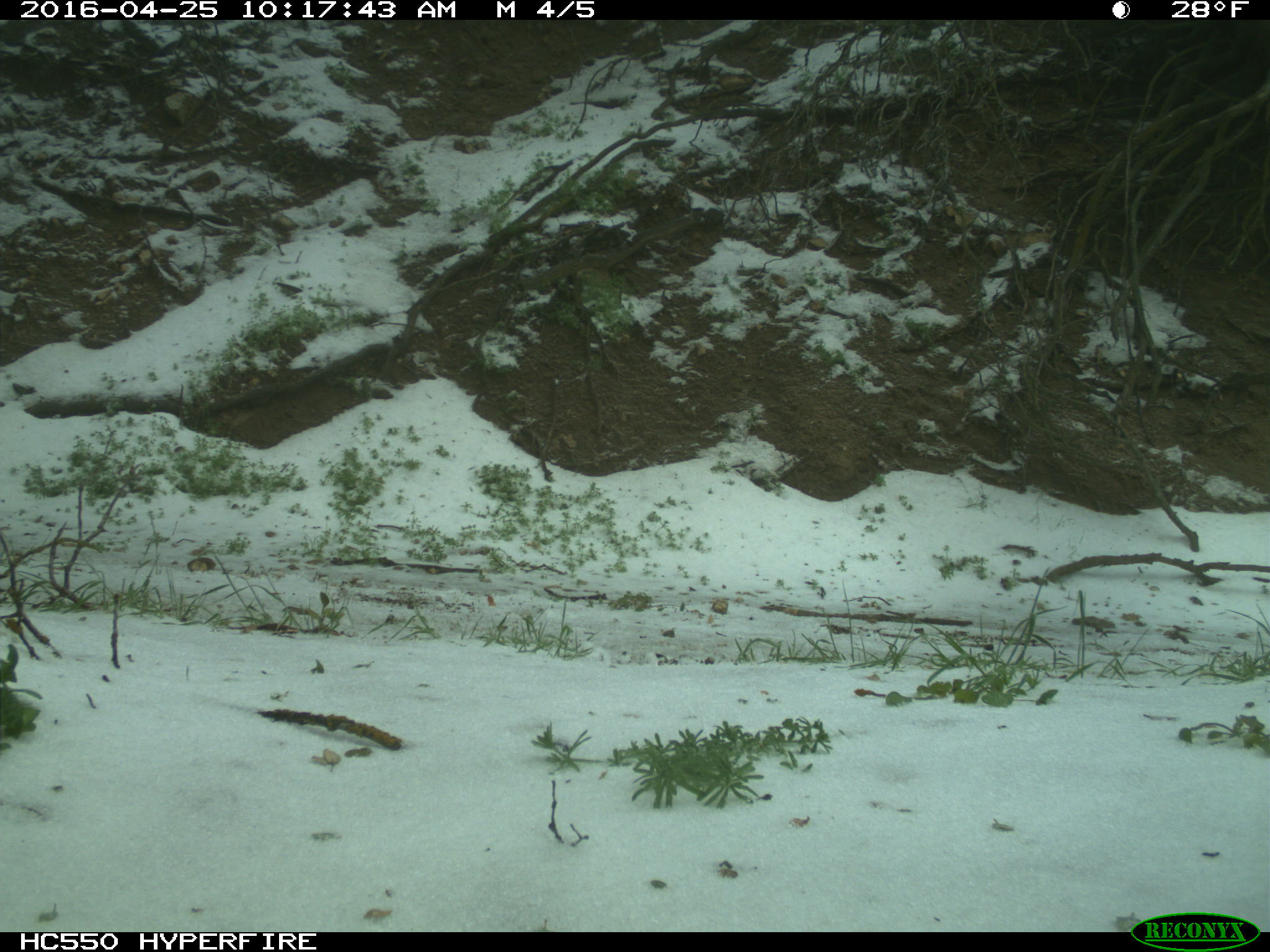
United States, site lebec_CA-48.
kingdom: Animalia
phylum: Chordata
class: Mammalia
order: Artiodactyla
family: Bovidae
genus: Bos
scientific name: Bos taurus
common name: domestic cow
Bos taurus (domestic cow).